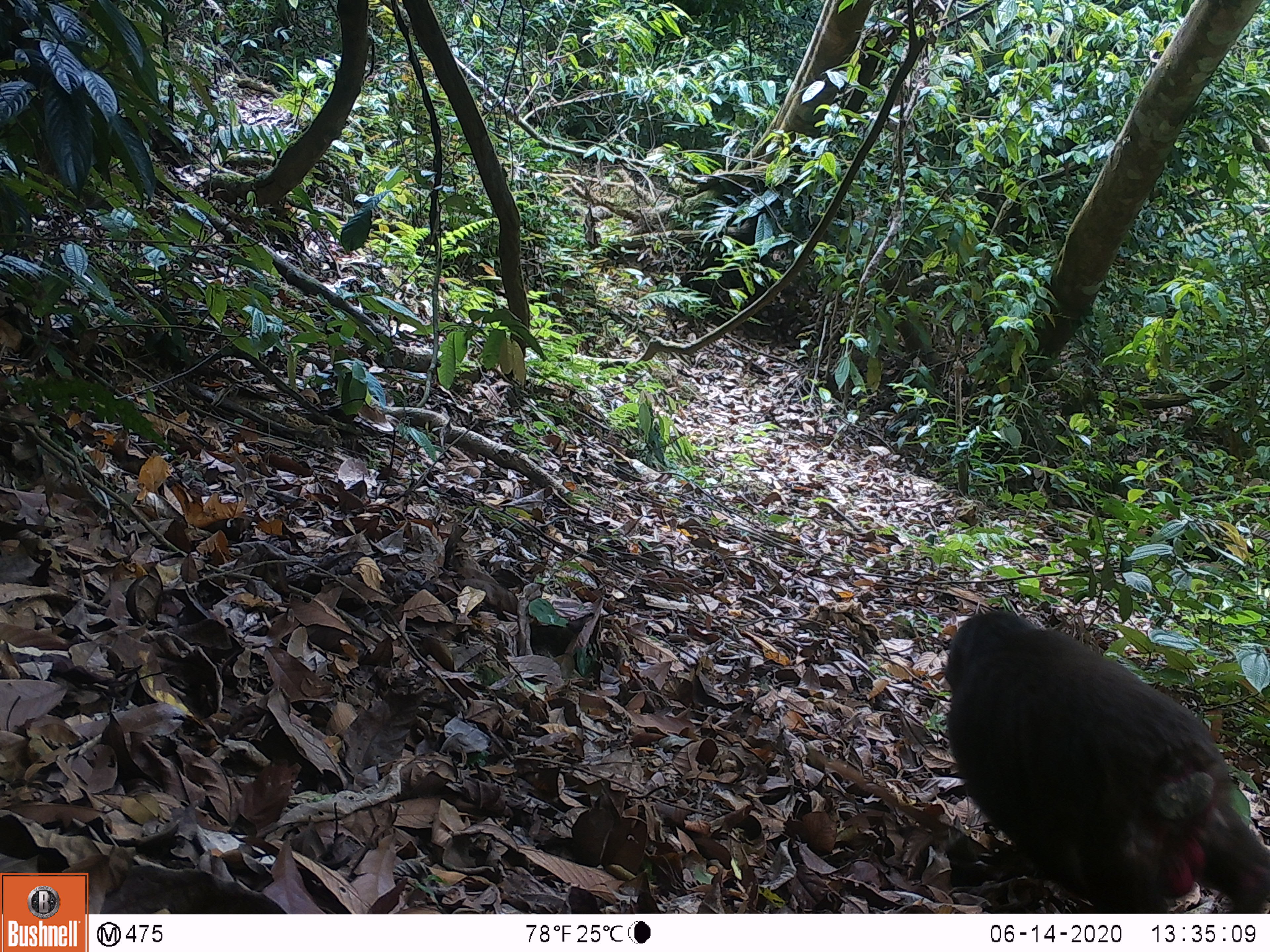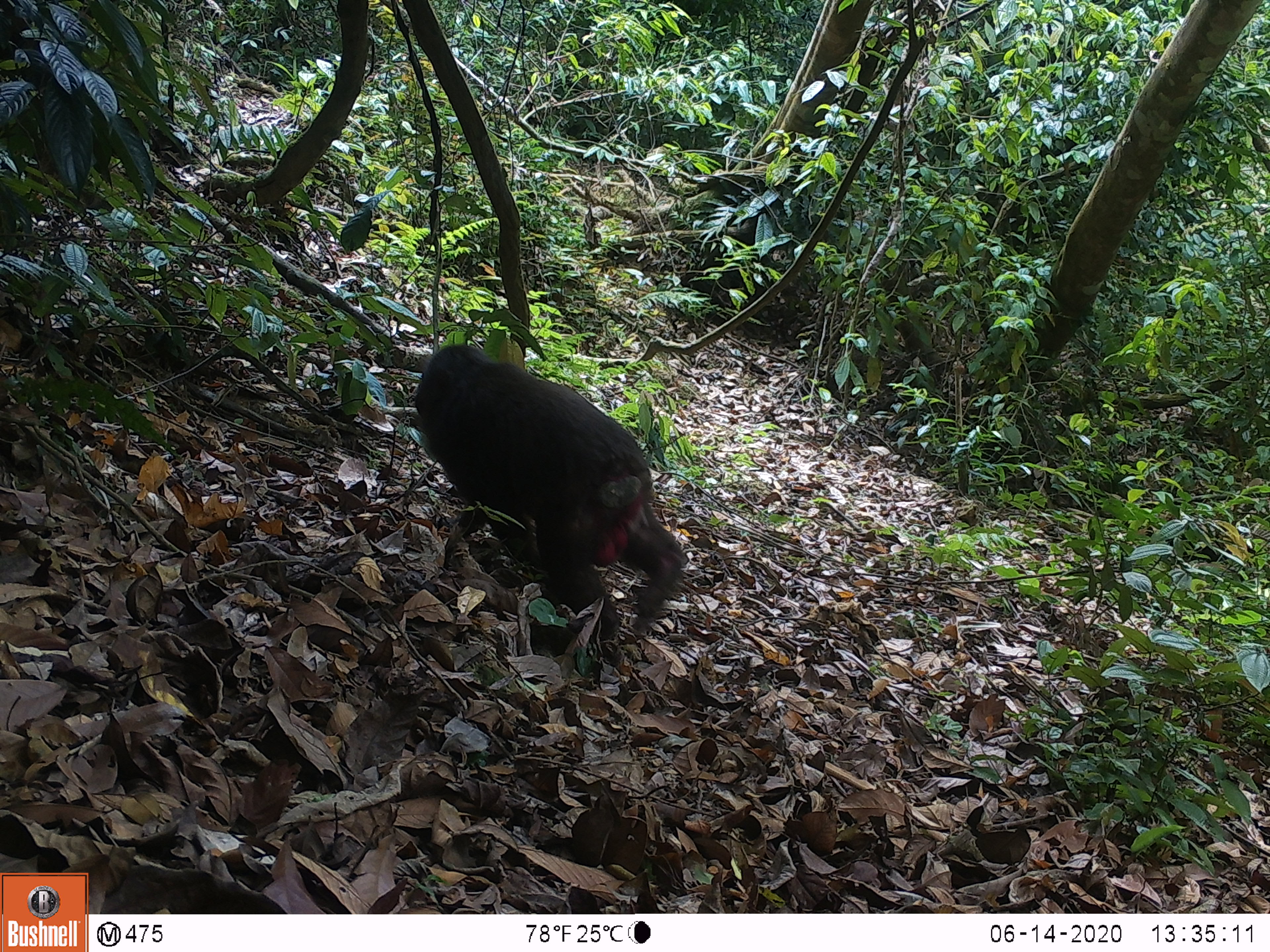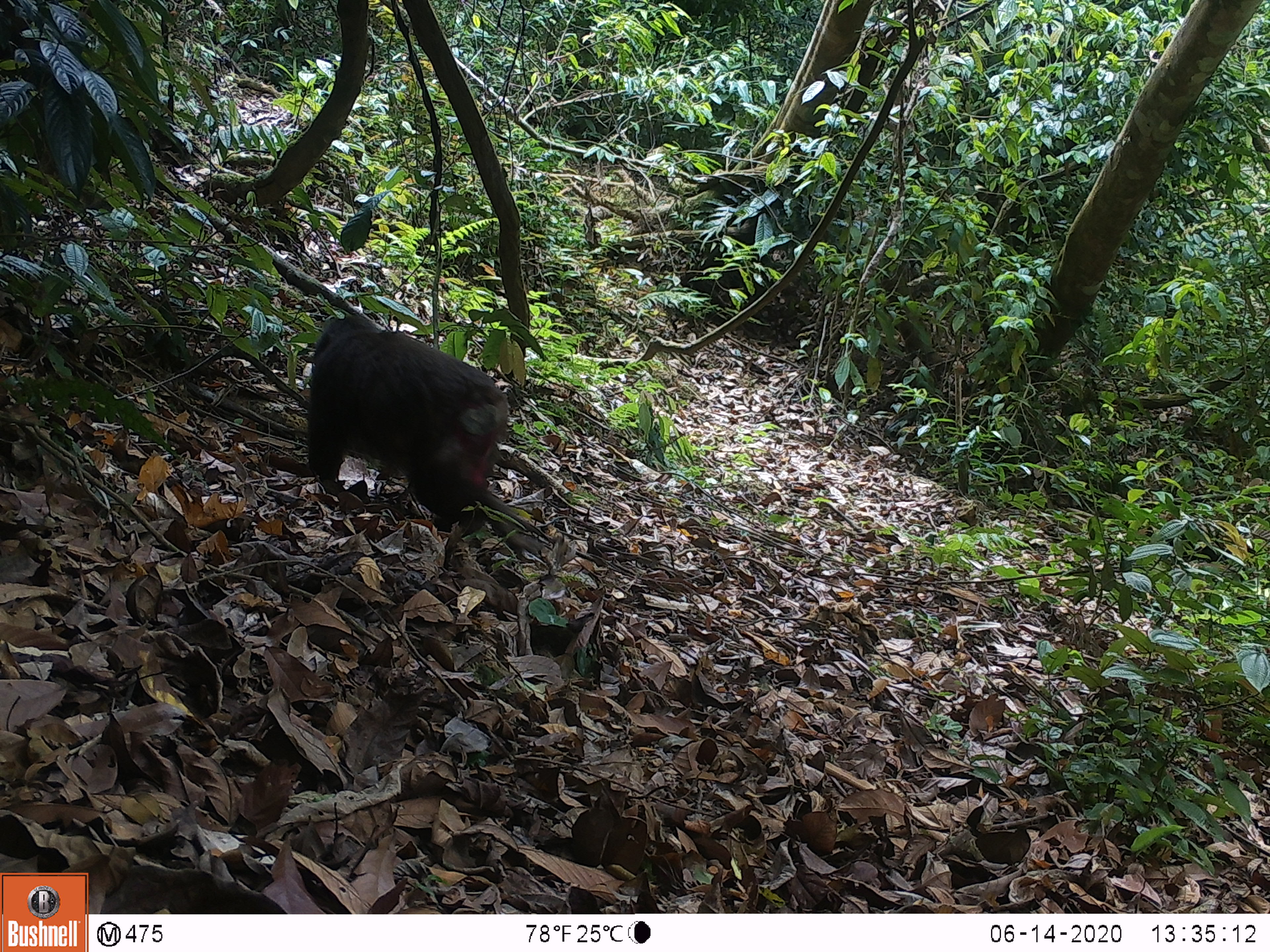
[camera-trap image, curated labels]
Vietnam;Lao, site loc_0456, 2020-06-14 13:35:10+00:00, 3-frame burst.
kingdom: Animalia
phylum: Chordata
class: Mammalia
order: Primates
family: Cercopithecidae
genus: Macaca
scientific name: Macaca arctoides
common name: stump-tailed macaque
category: stump tailed macaque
Stump tailed macaque (stump-tailed macaque) (Macaca arctoides). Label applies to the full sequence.